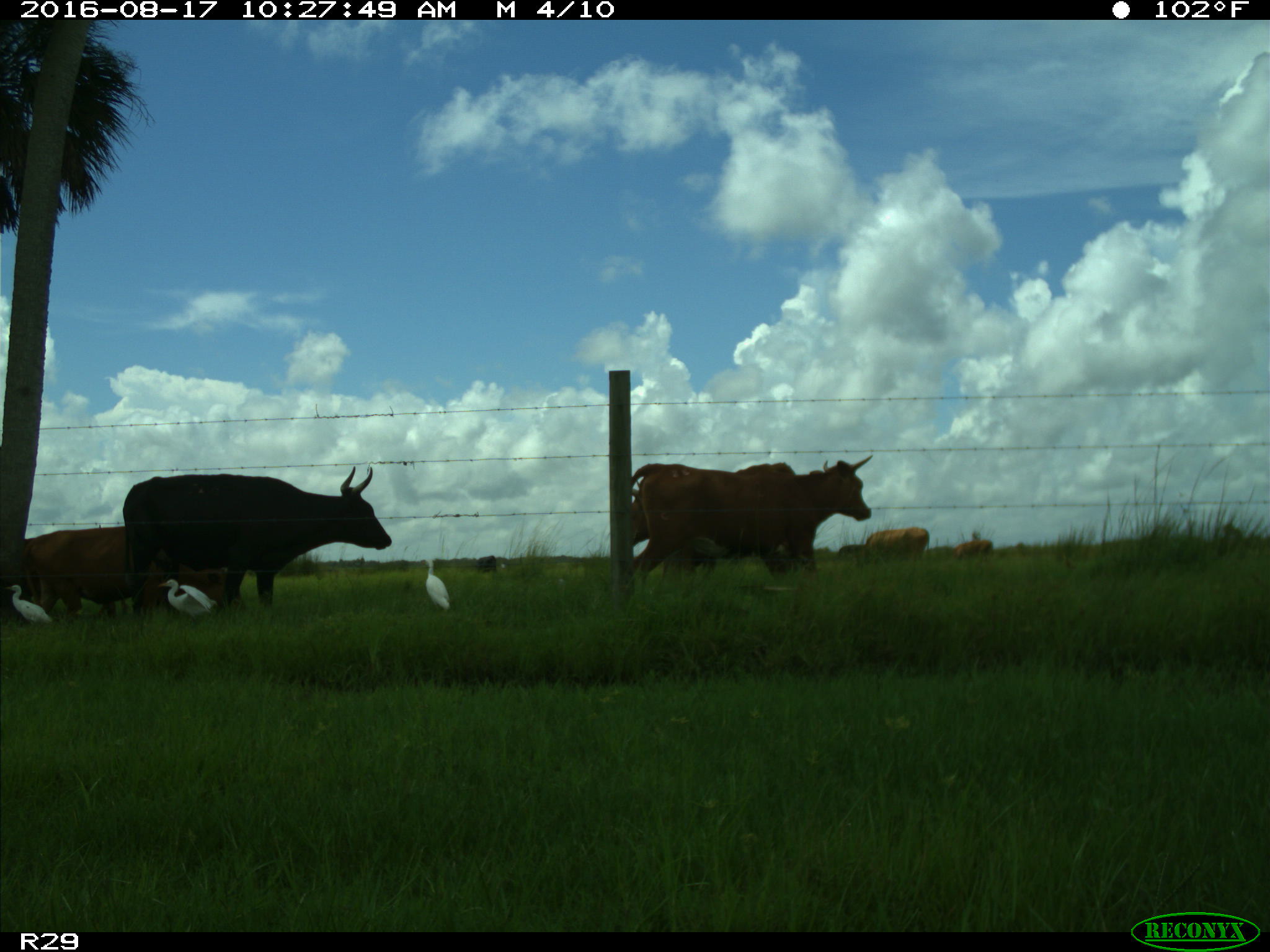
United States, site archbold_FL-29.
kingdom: Animalia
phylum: Chordata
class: Mammalia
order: Artiodactyla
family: Bovidae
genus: Bos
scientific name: Bos taurus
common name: domestic cow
Bos taurus (domestic cow).